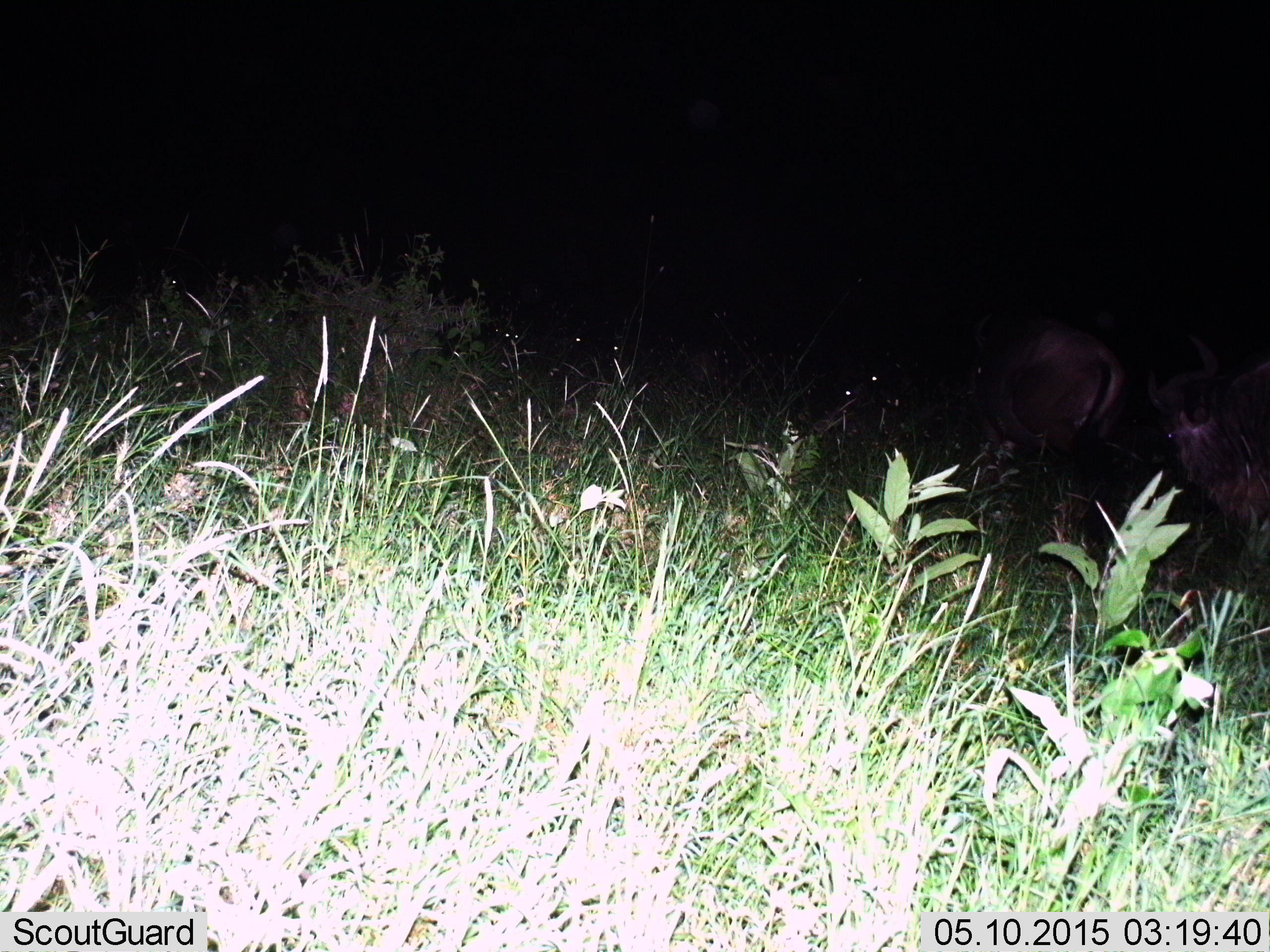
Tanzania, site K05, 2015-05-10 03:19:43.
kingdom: Animalia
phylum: Chordata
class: Mammalia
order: Artiodactyla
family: Bovidae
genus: Connochaetes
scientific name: Connochaetes taurinus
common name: blue wildebeest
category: wildebeest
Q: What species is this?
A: Wildebeest (blue wildebeest) (Connochaetes taurinus).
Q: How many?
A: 2.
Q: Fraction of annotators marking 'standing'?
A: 70%.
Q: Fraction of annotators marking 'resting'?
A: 30%.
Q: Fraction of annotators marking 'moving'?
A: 20%.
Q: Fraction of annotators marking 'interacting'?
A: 0%.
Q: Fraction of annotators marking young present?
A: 0%.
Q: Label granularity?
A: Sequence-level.